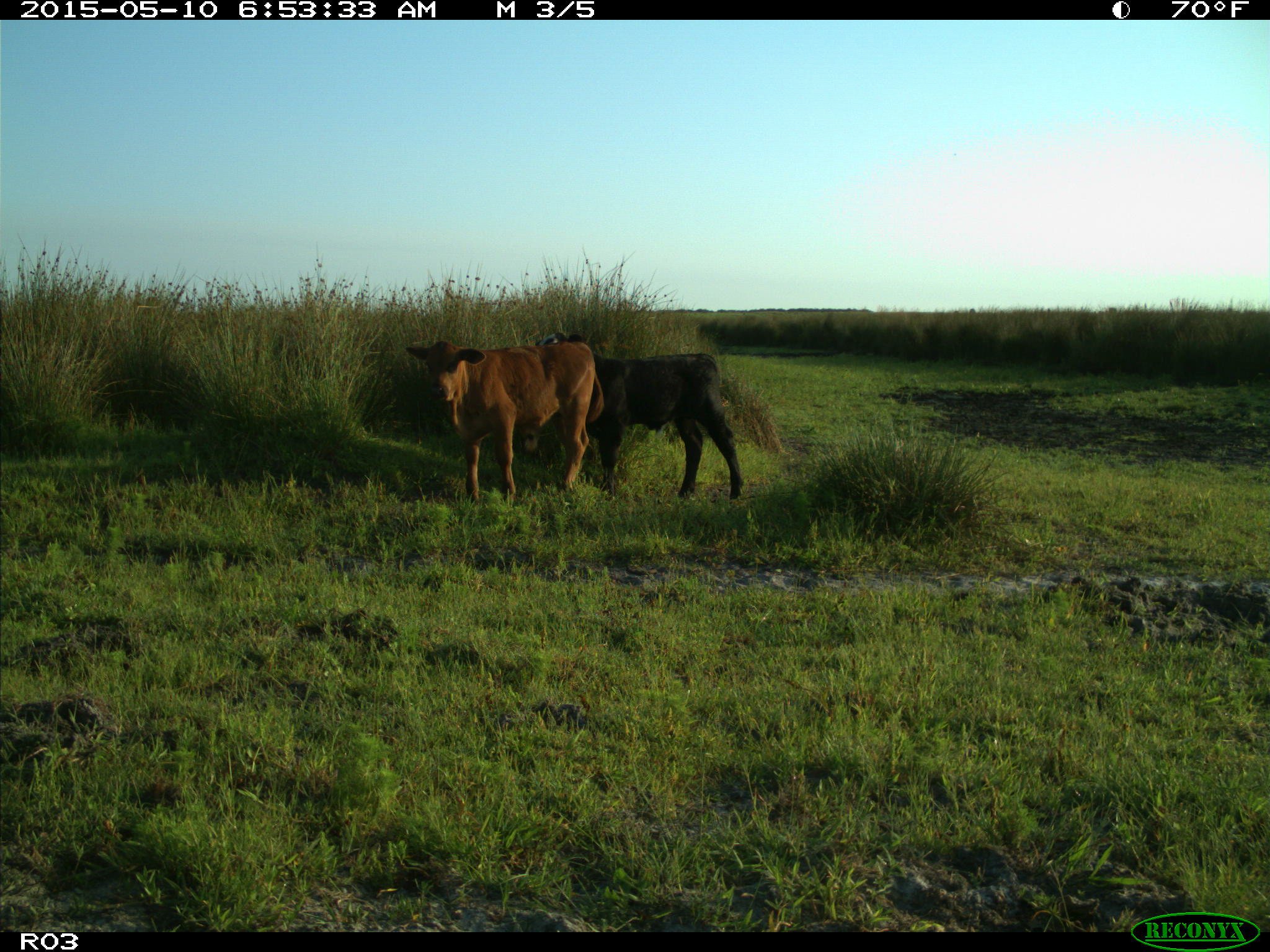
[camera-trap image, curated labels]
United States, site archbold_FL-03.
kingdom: Animalia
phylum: Chordata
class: Mammalia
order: Artiodactyla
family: Bovidae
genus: Bos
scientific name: Bos taurus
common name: domestic cow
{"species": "Bos taurus (domestic cow)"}